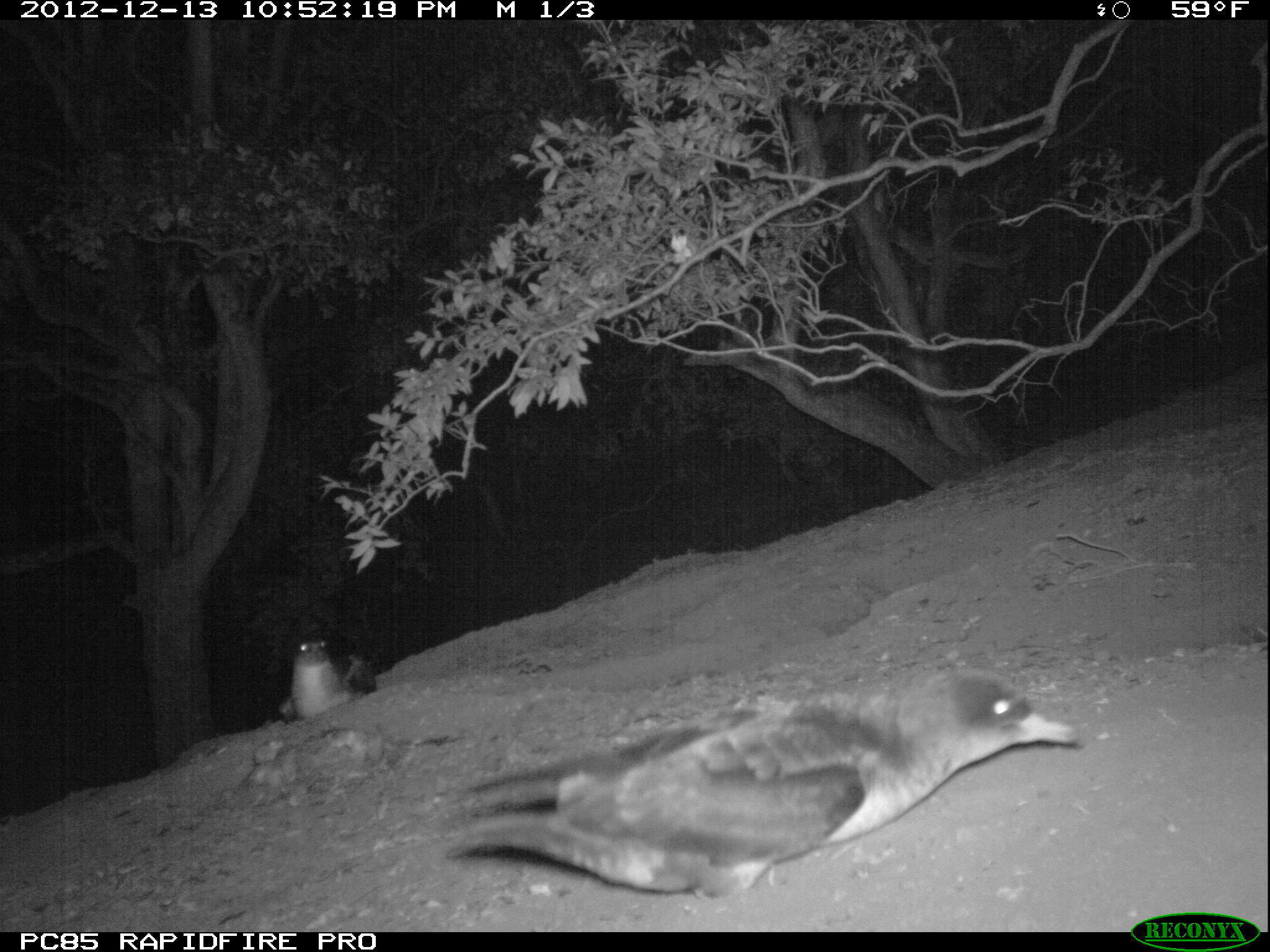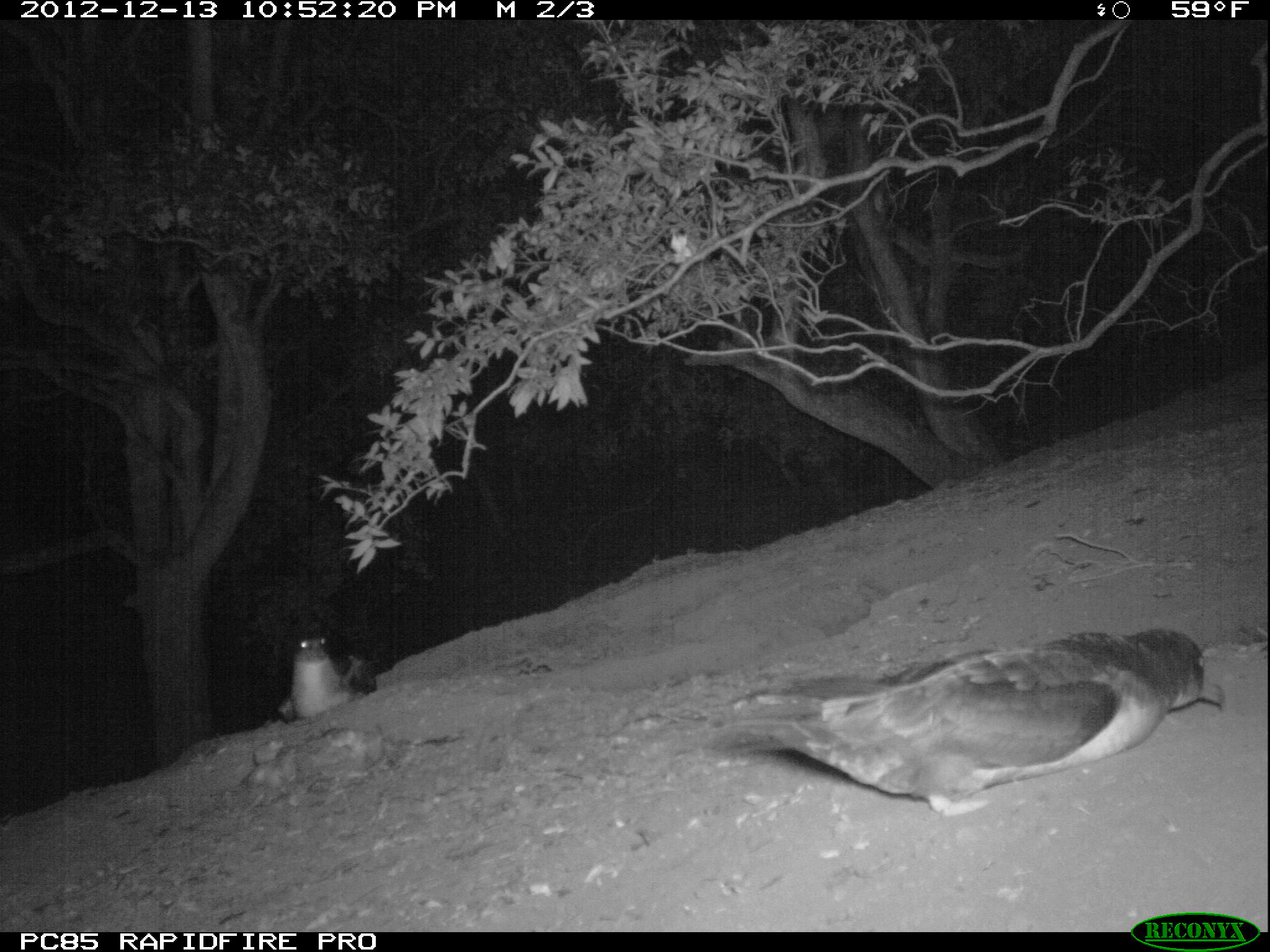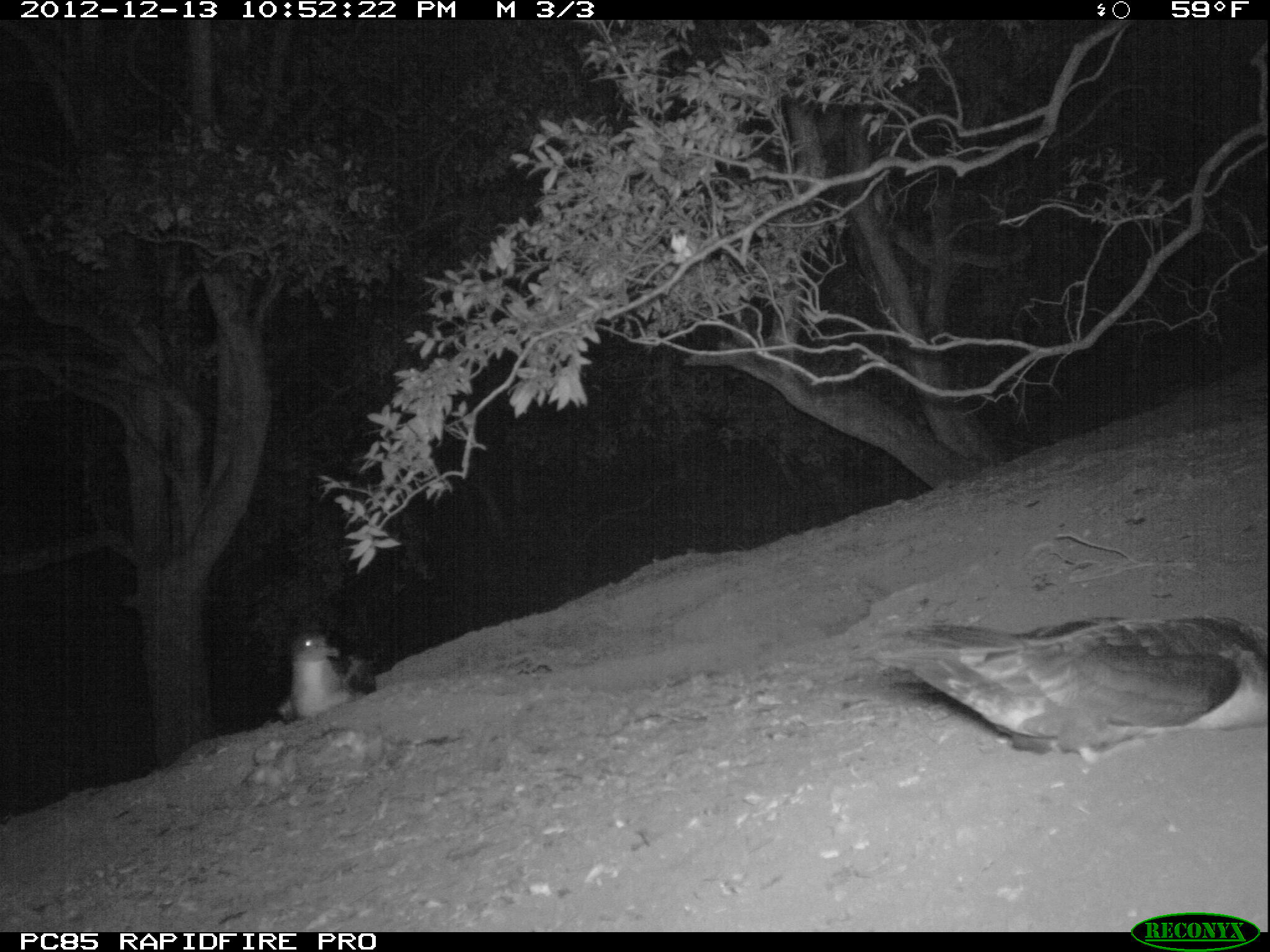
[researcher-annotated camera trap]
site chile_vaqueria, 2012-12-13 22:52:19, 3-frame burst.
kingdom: Animalia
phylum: Chordata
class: Aves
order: Procellariiformes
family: Procellariidae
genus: Calonectris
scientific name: Calonectris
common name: shearwater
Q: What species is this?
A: Shearwater (Calonectris).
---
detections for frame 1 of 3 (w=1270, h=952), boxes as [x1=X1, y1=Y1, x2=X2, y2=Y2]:
shearwater: [x1=428, y1=668, x2=1092, y2=904]; [x1=282, y1=631, x2=370, y2=724]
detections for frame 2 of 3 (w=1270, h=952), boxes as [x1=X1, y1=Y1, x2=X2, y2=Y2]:
shearwater: [x1=701, y1=623, x2=1225, y2=816]; [x1=278, y1=623, x2=369, y2=724]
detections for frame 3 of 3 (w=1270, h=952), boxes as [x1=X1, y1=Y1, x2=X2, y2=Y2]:
shearwater: [x1=877, y1=612, x2=1267, y2=770]; [x1=272, y1=626, x2=364, y2=726]